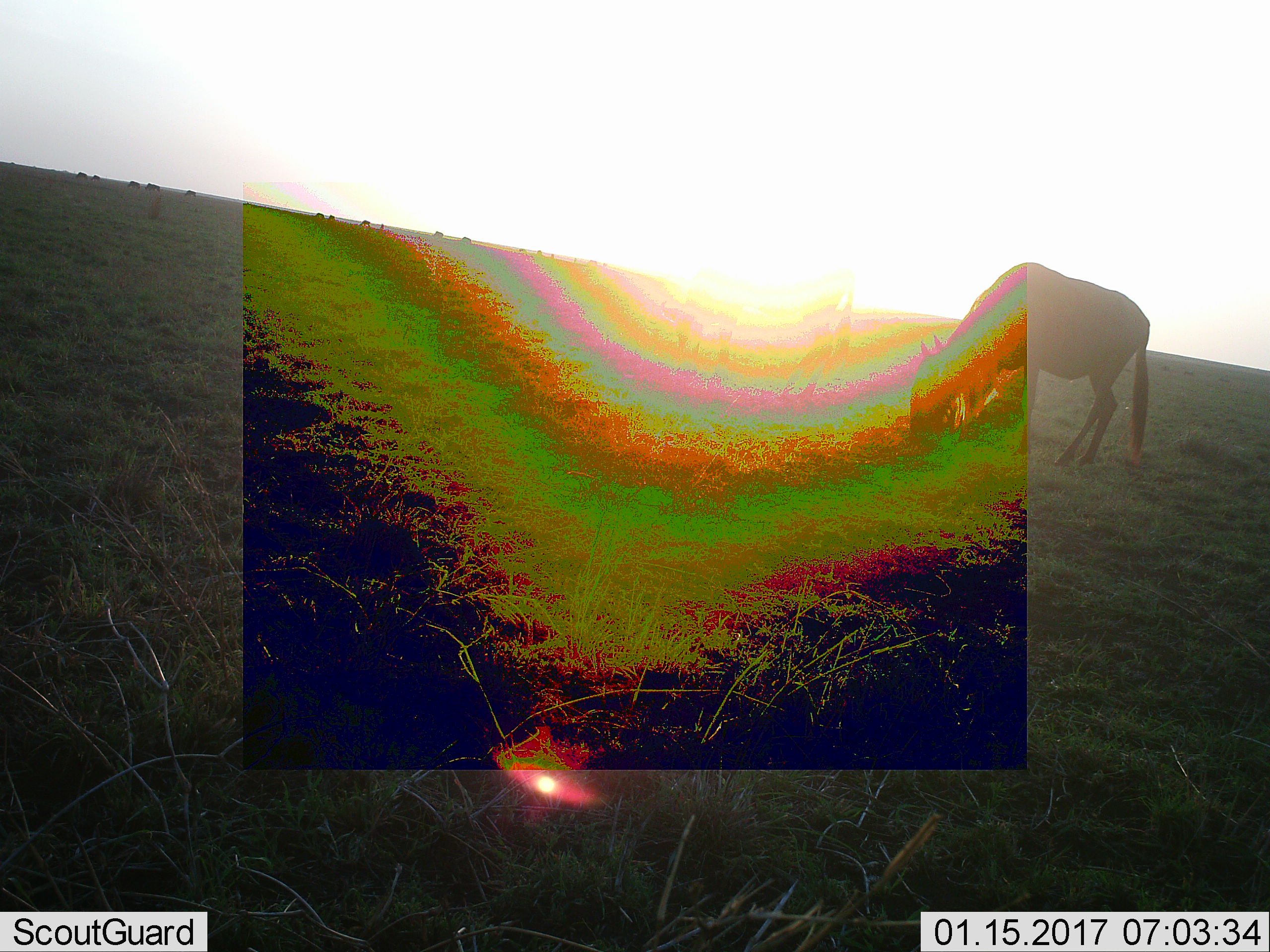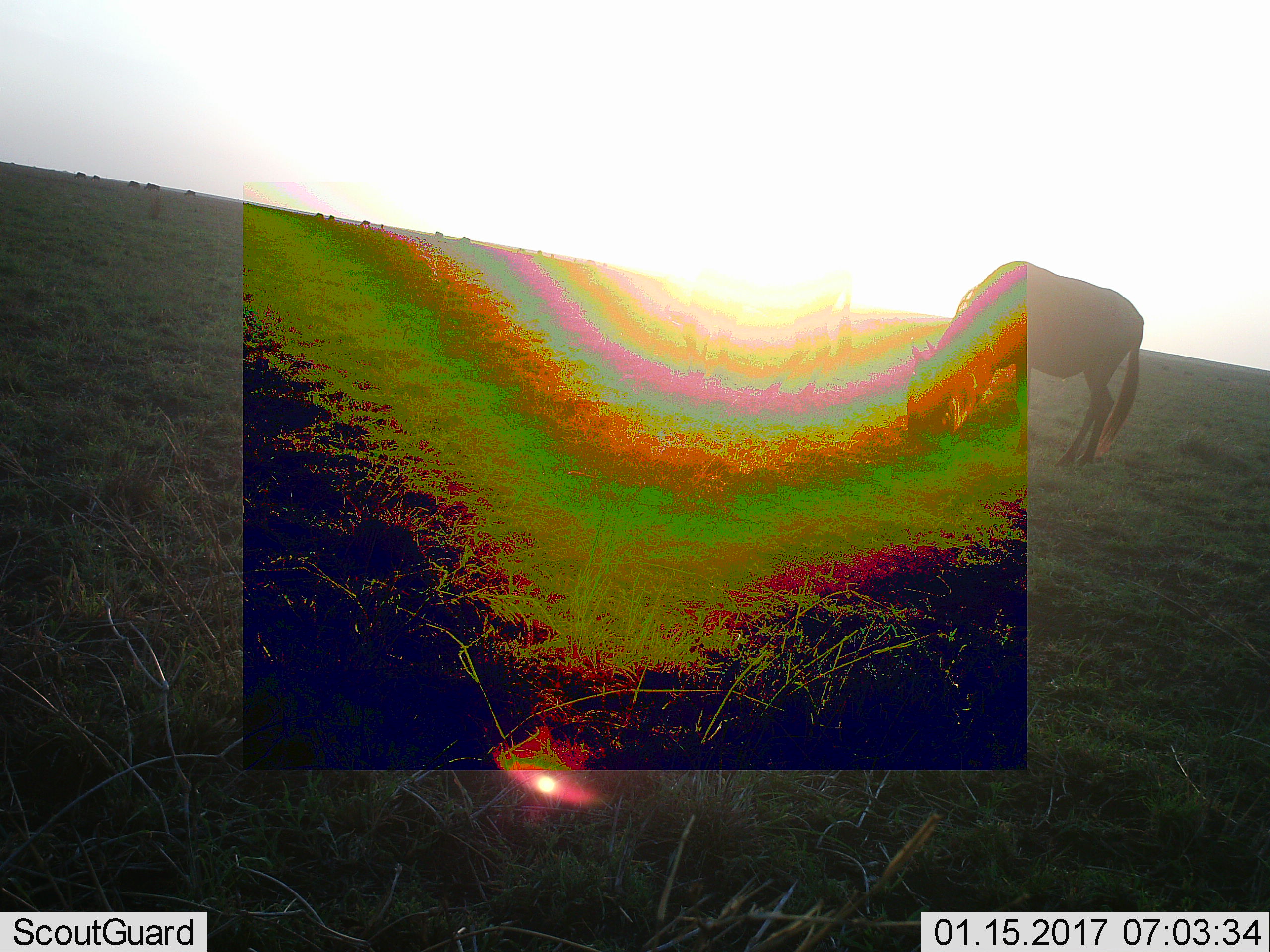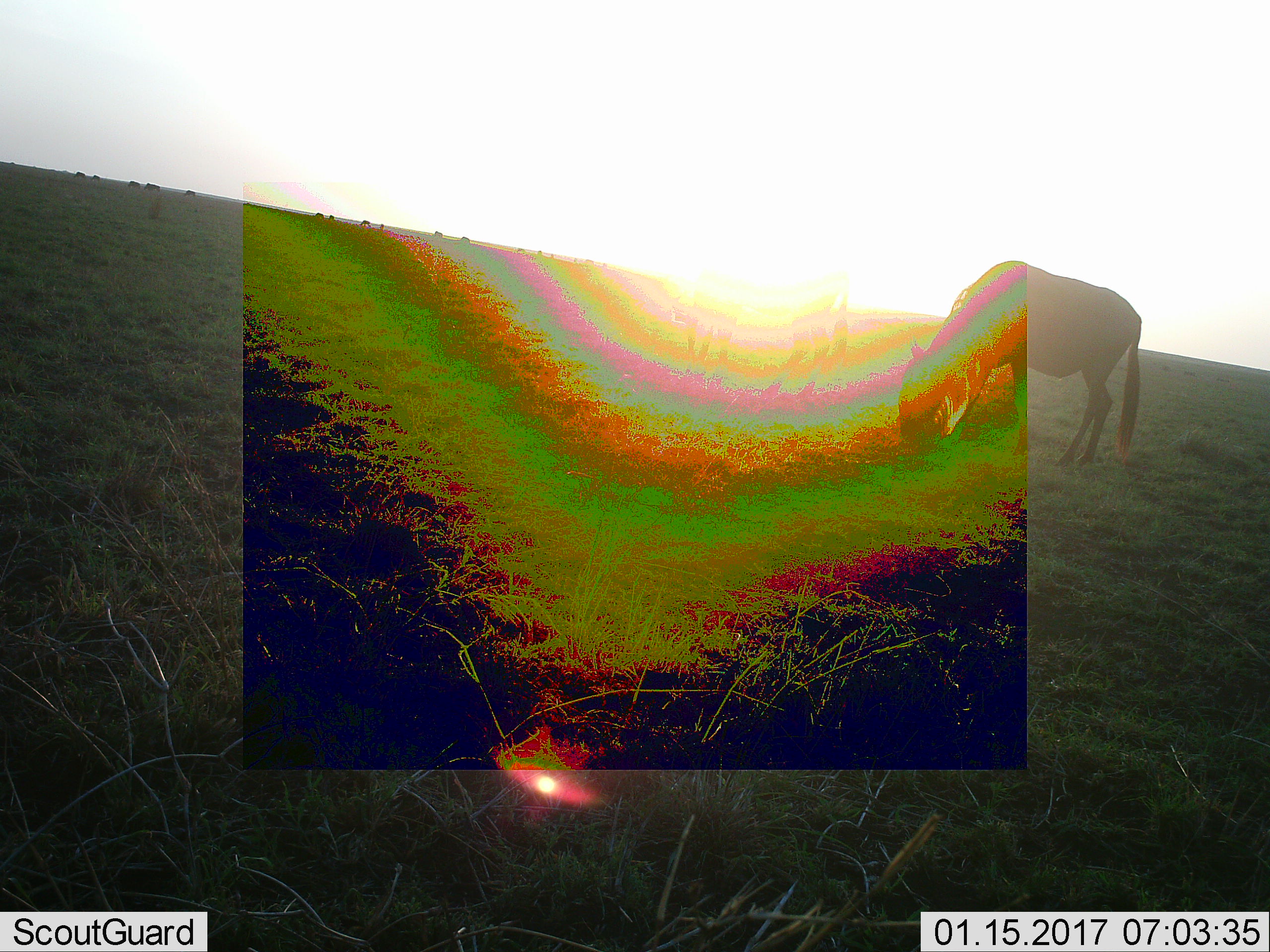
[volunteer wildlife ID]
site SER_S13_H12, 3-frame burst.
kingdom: Animalia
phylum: Chordata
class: Mammalia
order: Artiodactyla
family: Bovidae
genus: Connochaetes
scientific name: Connochaetes taurinus taurinus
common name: blue wildebeest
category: wildebeestblue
Wildebeestblue (blue wildebeest) (Connochaetes taurinus taurinus), count 2. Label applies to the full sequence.